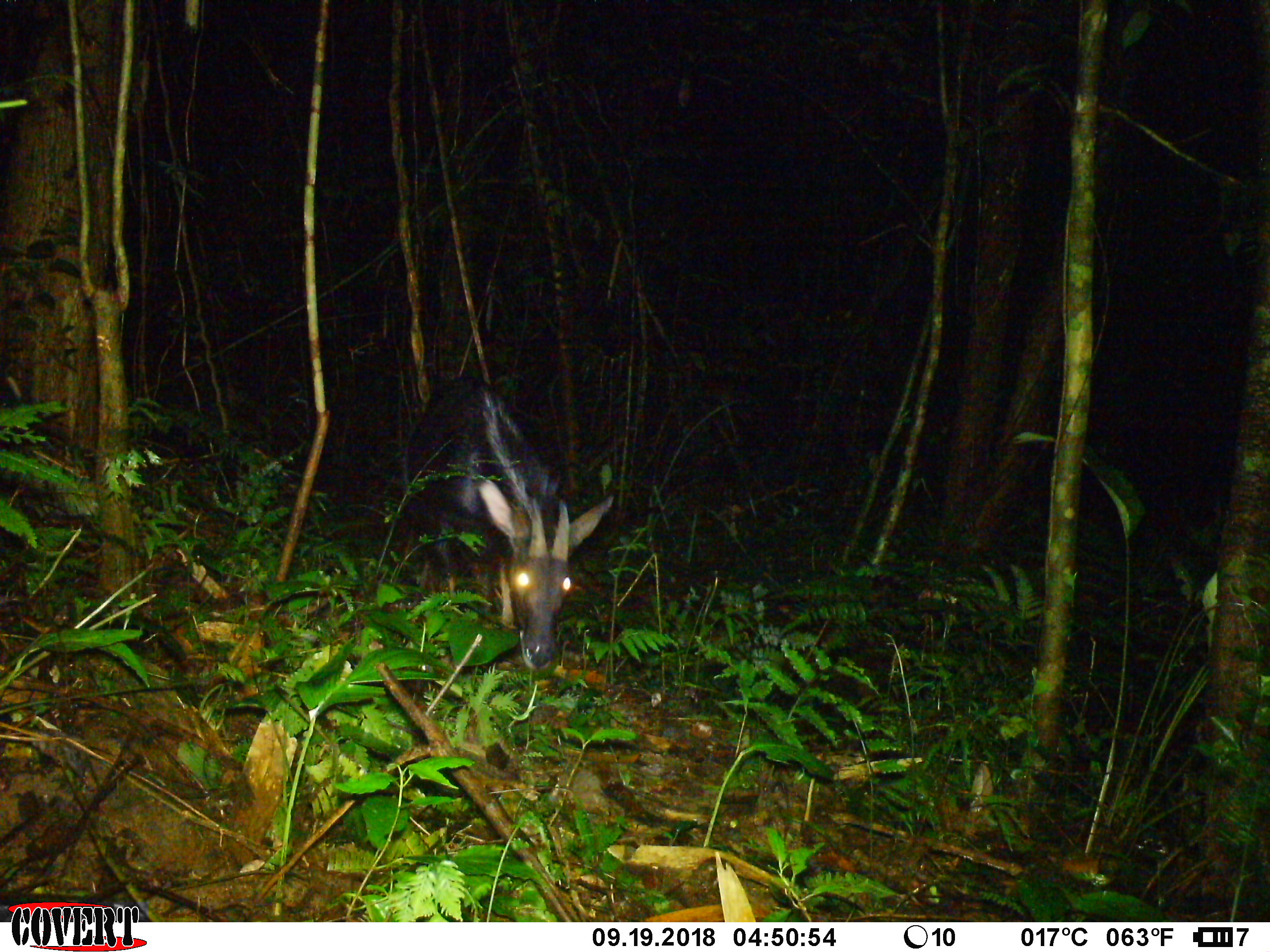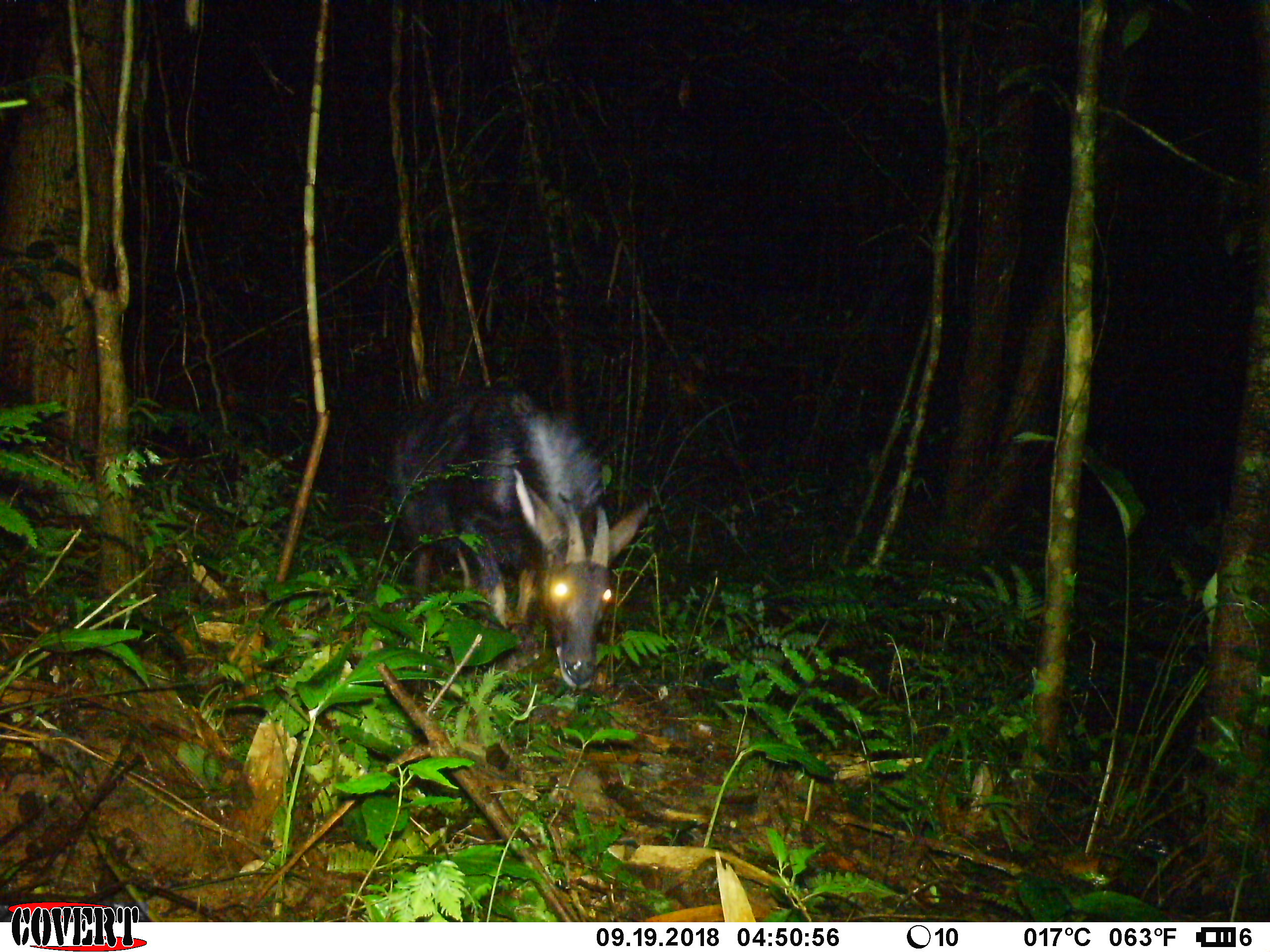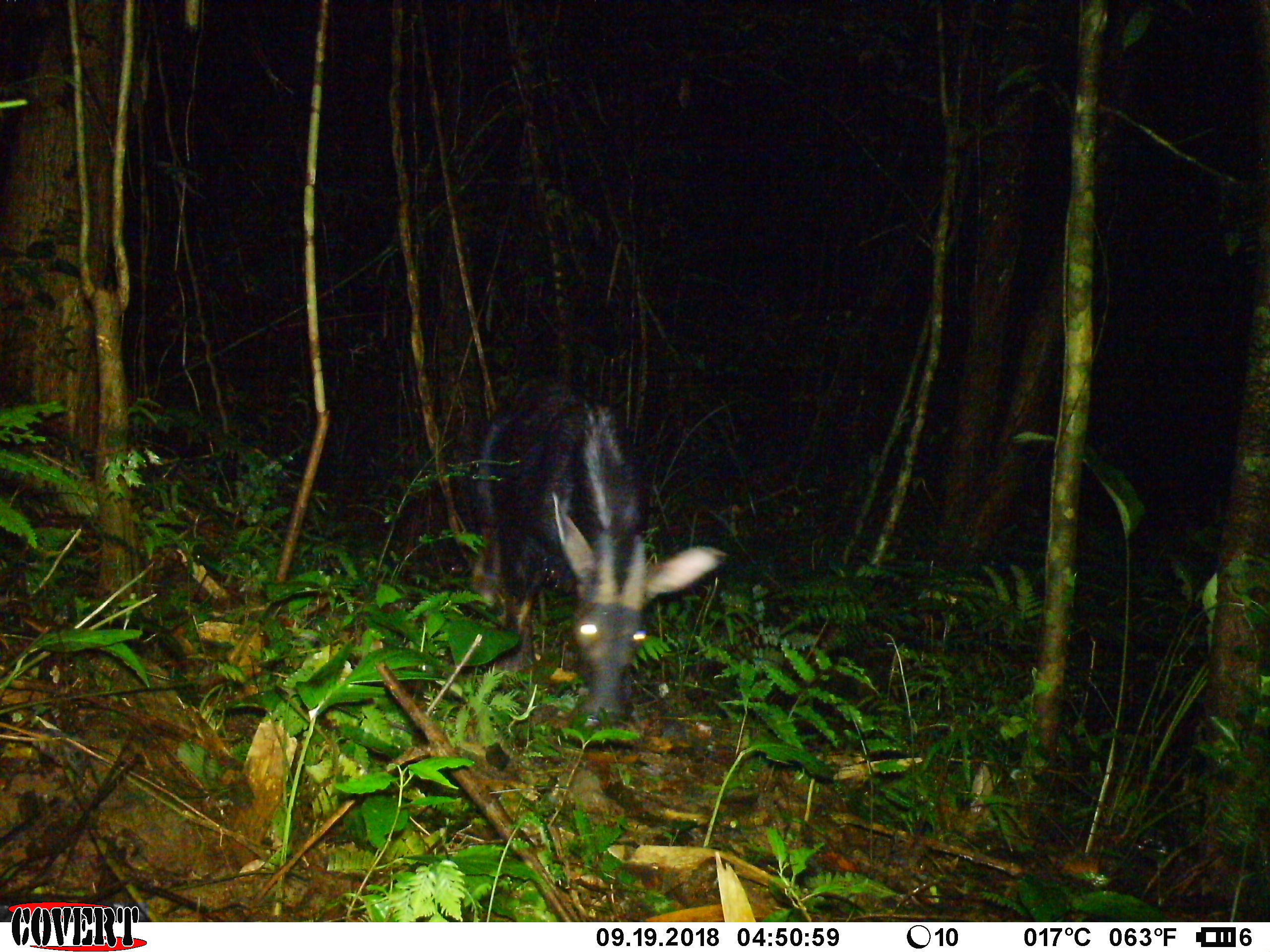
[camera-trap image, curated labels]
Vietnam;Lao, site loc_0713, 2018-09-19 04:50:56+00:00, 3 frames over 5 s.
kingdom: Animalia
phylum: Chordata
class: Mammalia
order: Artiodactyla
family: Bovidae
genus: Capricornis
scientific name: Capricornis sumatraensis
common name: chinese serow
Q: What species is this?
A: Chinese serow (Capricornis sumatraensis).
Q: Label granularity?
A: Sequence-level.